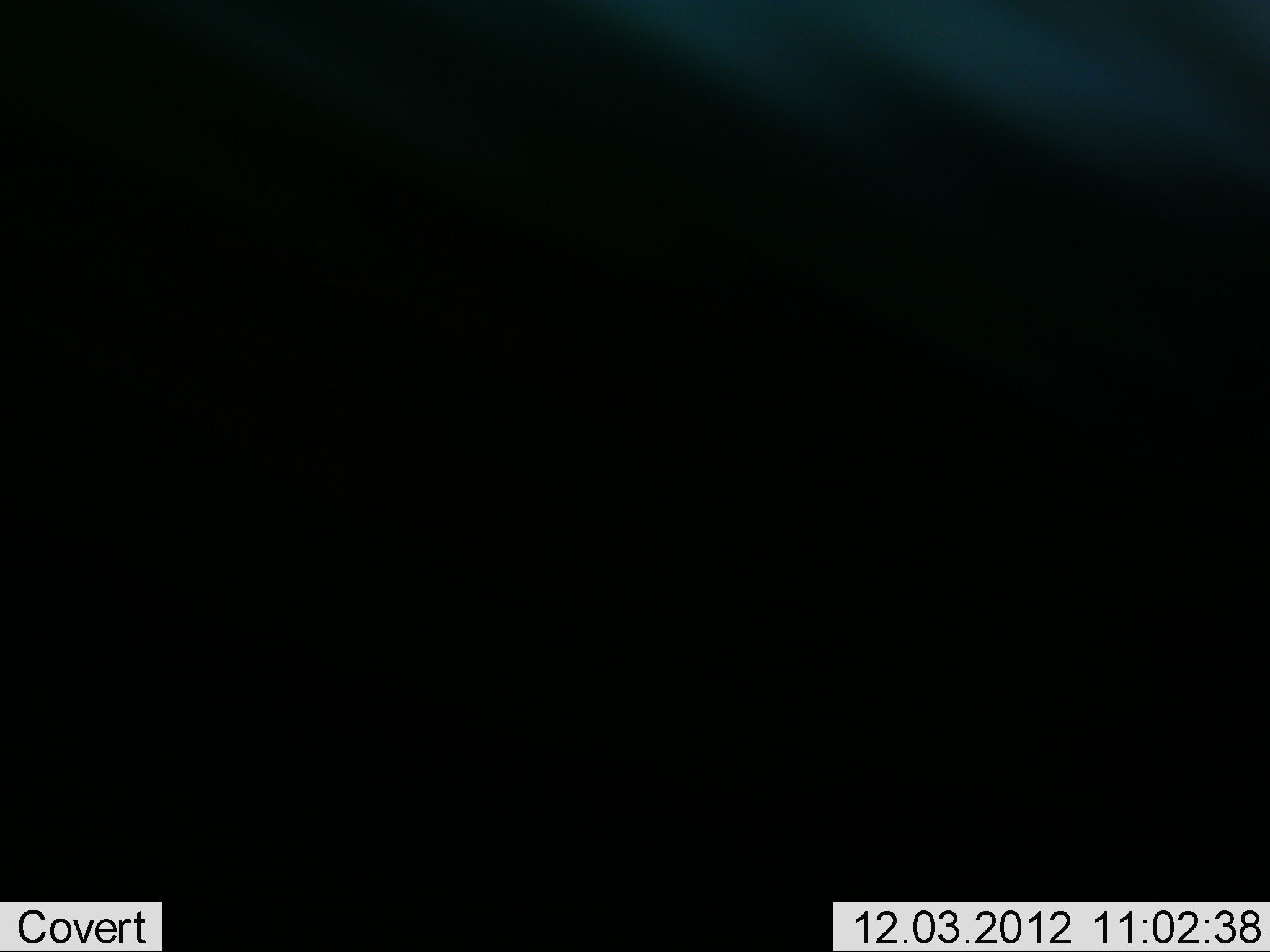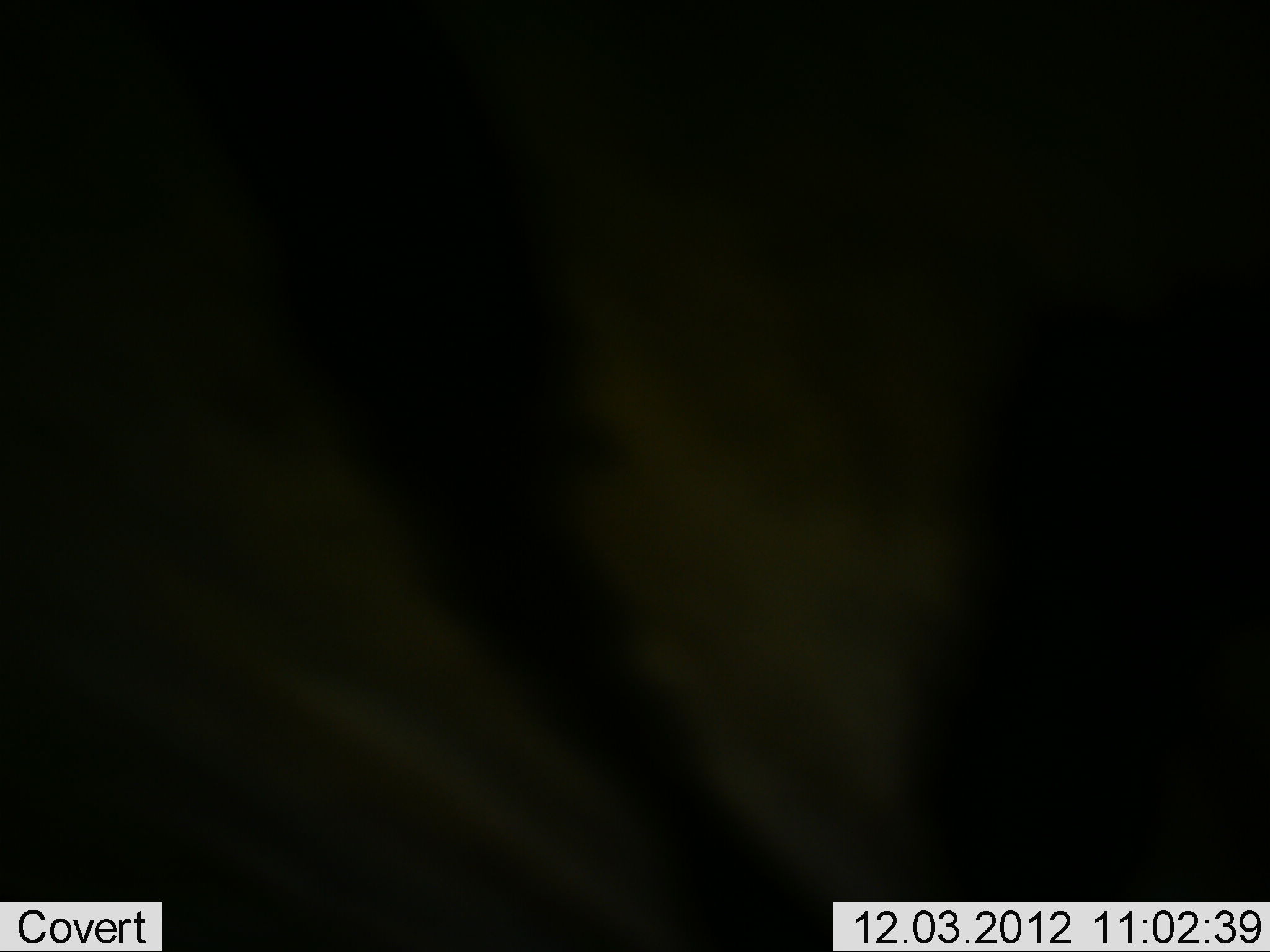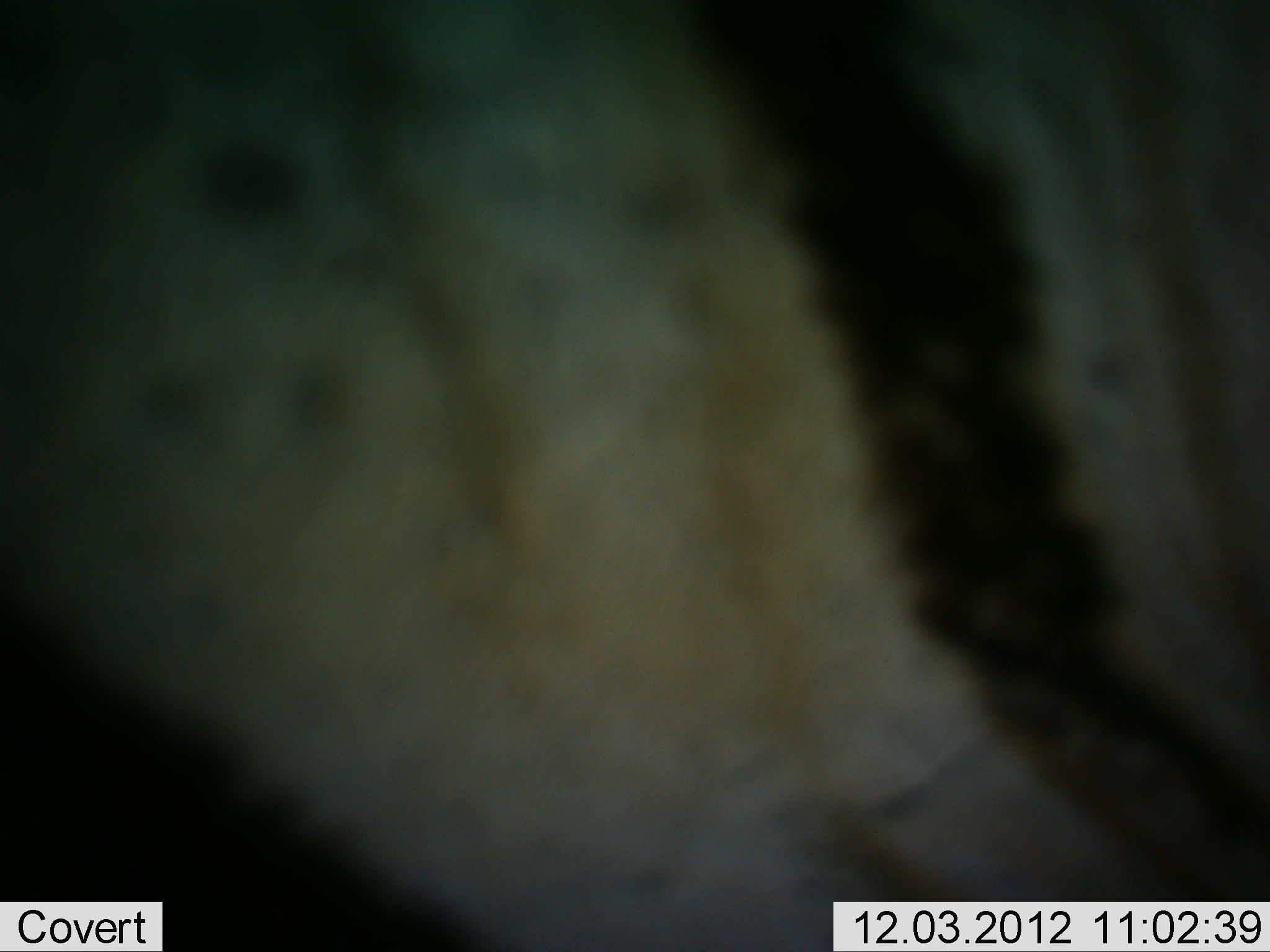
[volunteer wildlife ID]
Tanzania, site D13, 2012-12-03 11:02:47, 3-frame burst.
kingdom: Animalia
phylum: Chordata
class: Mammalia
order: Perissodactyla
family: Equidae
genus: Equus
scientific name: Equus quagga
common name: plains zebra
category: zebra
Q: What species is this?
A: Zebra (plains zebra) (Equus quagga).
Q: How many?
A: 1.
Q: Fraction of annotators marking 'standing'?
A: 67%.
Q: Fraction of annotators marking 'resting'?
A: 17%.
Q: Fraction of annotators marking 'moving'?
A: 17%.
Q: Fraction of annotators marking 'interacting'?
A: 0%.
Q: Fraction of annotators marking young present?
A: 0%.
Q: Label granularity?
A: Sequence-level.